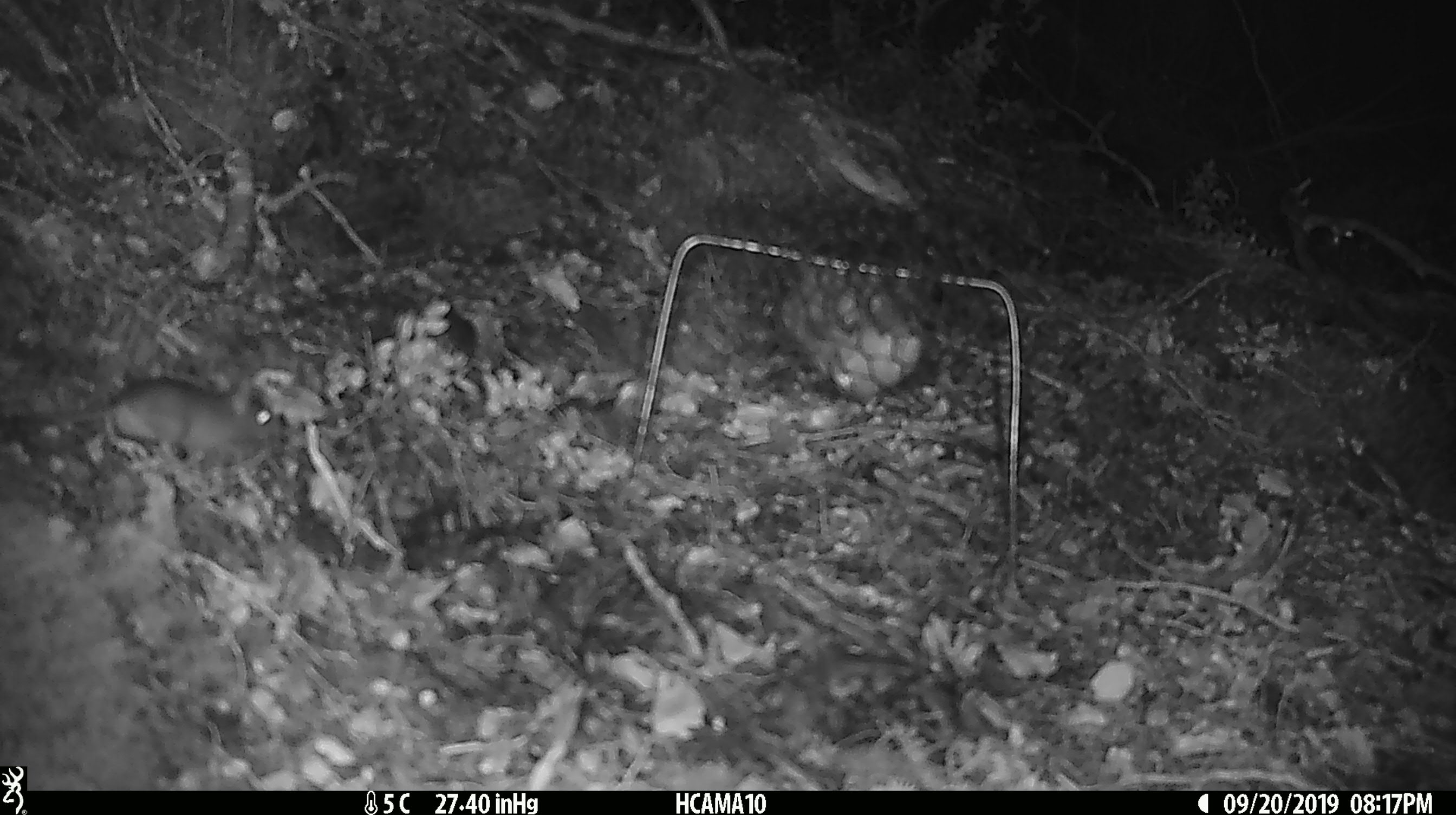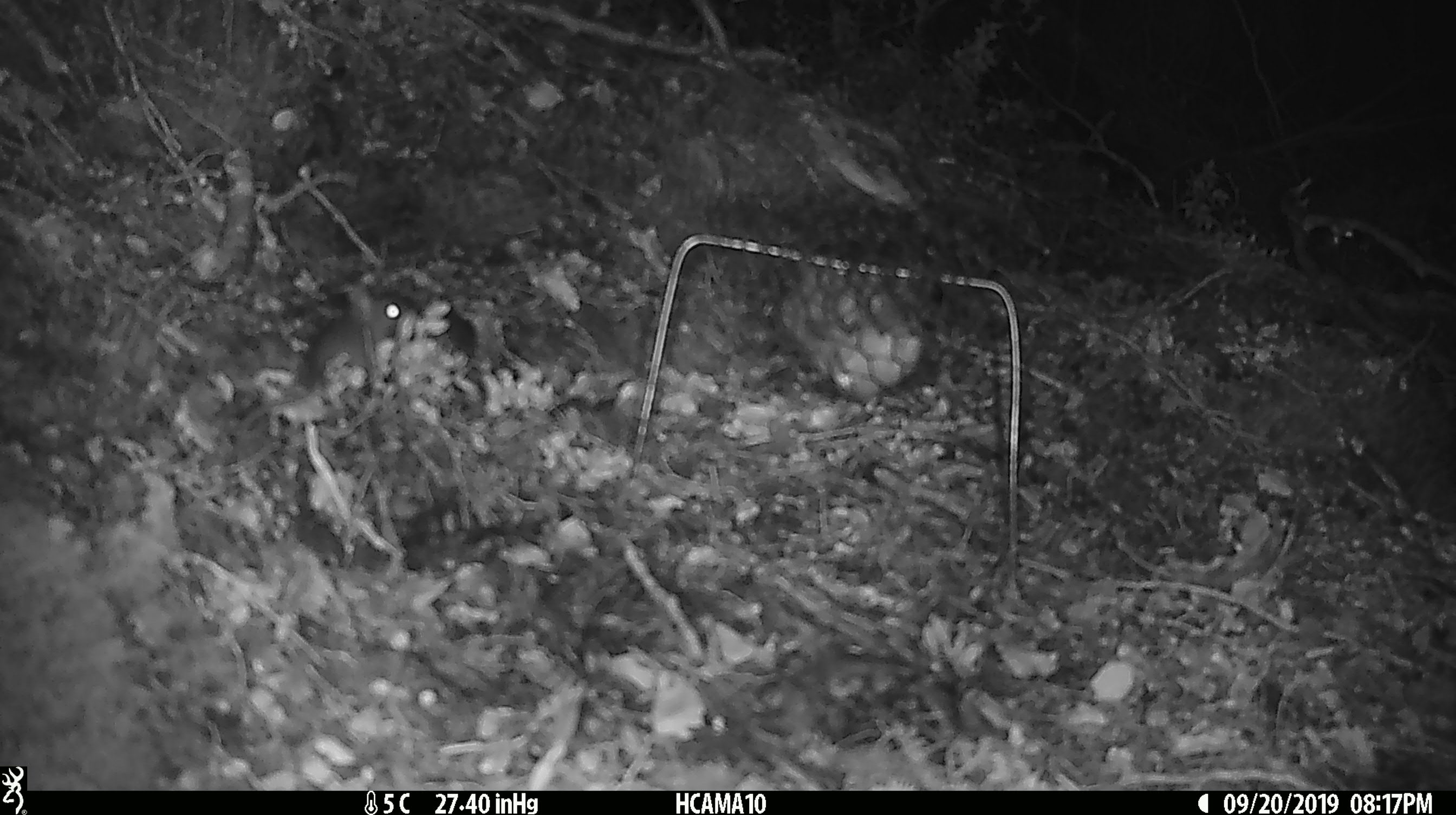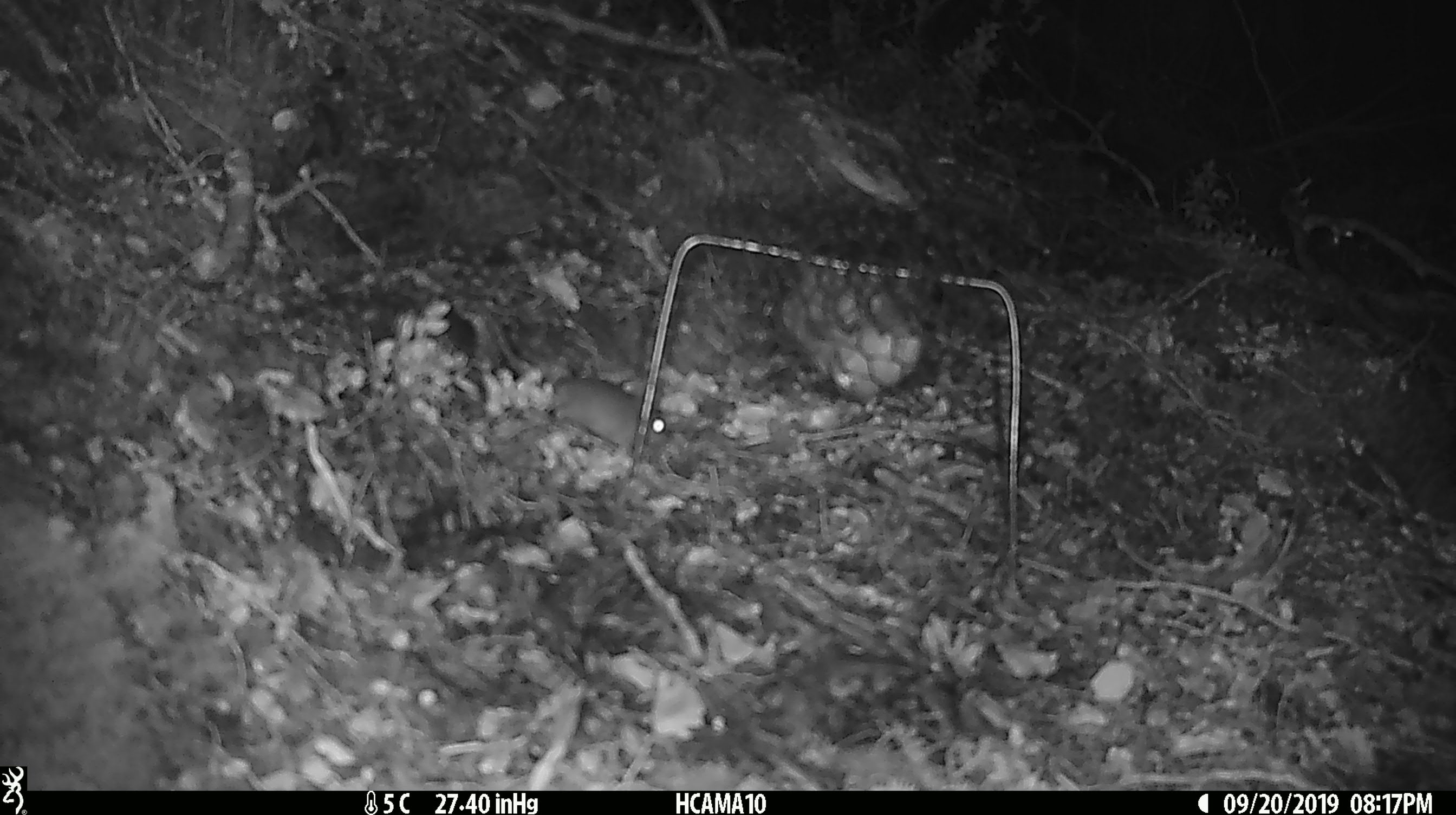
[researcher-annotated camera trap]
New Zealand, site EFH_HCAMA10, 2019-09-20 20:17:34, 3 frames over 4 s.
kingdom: Animalia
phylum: Chordata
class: Mammalia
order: Rodentia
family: Muridae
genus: Mus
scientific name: Mus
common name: mouse